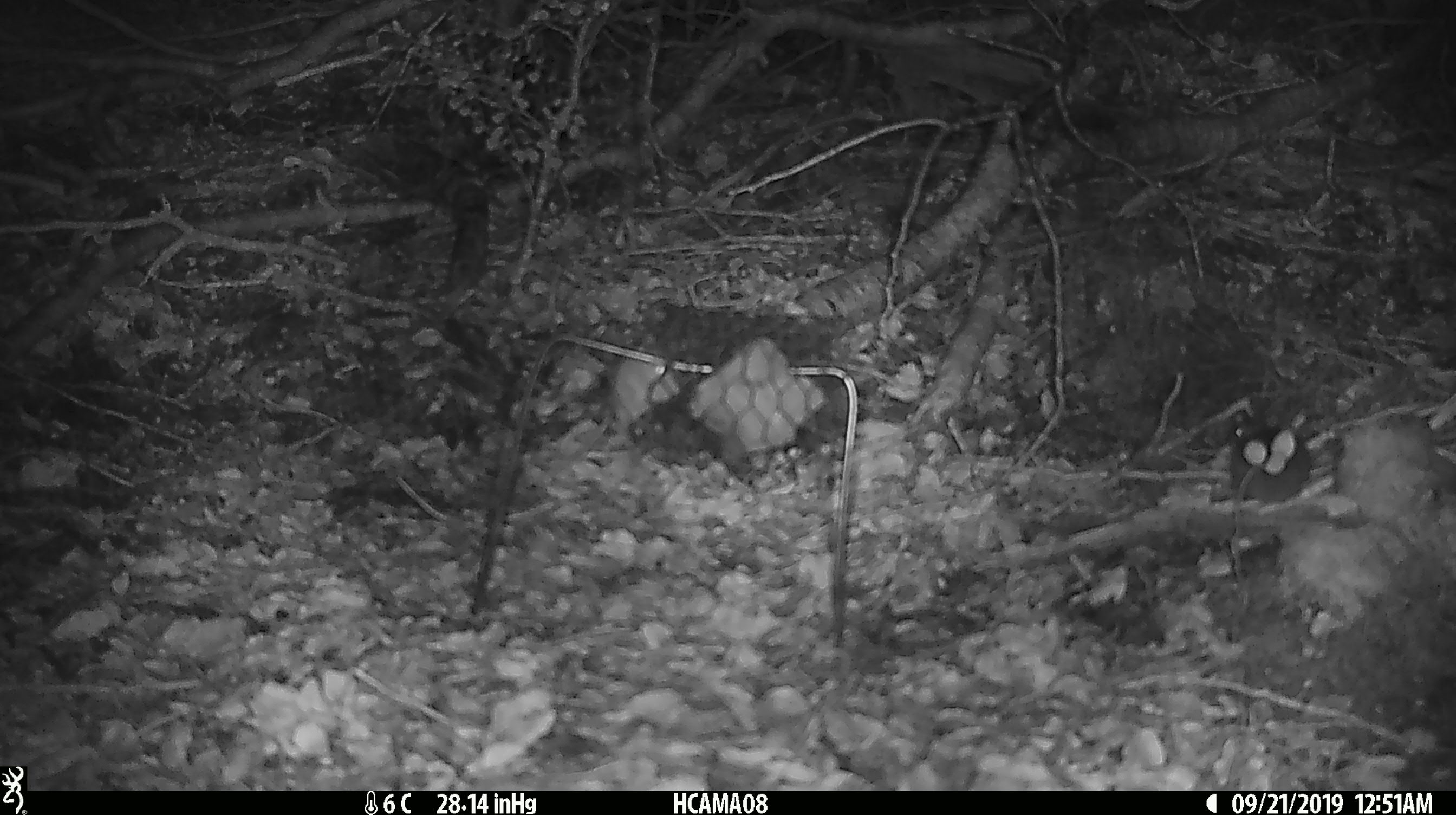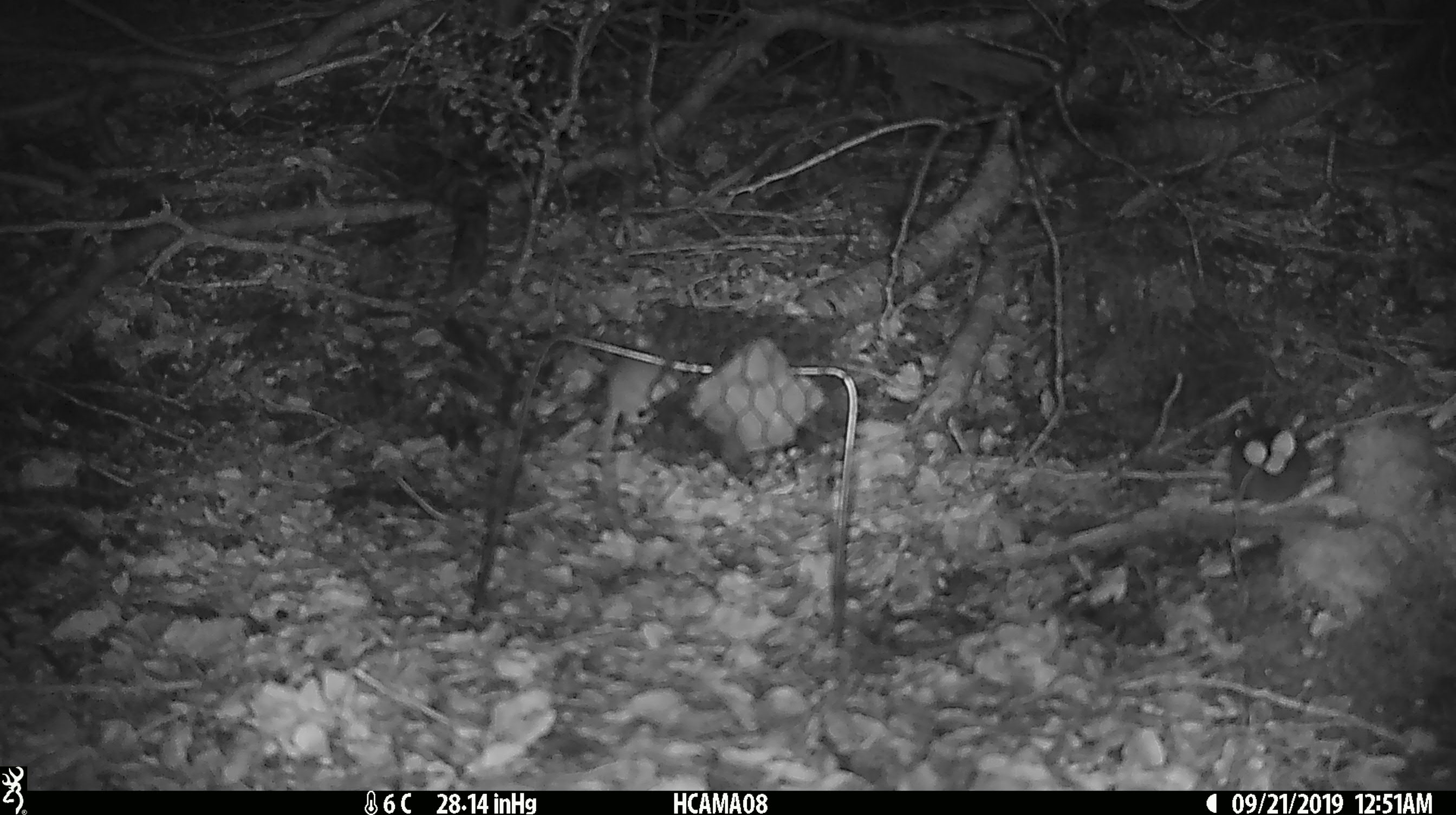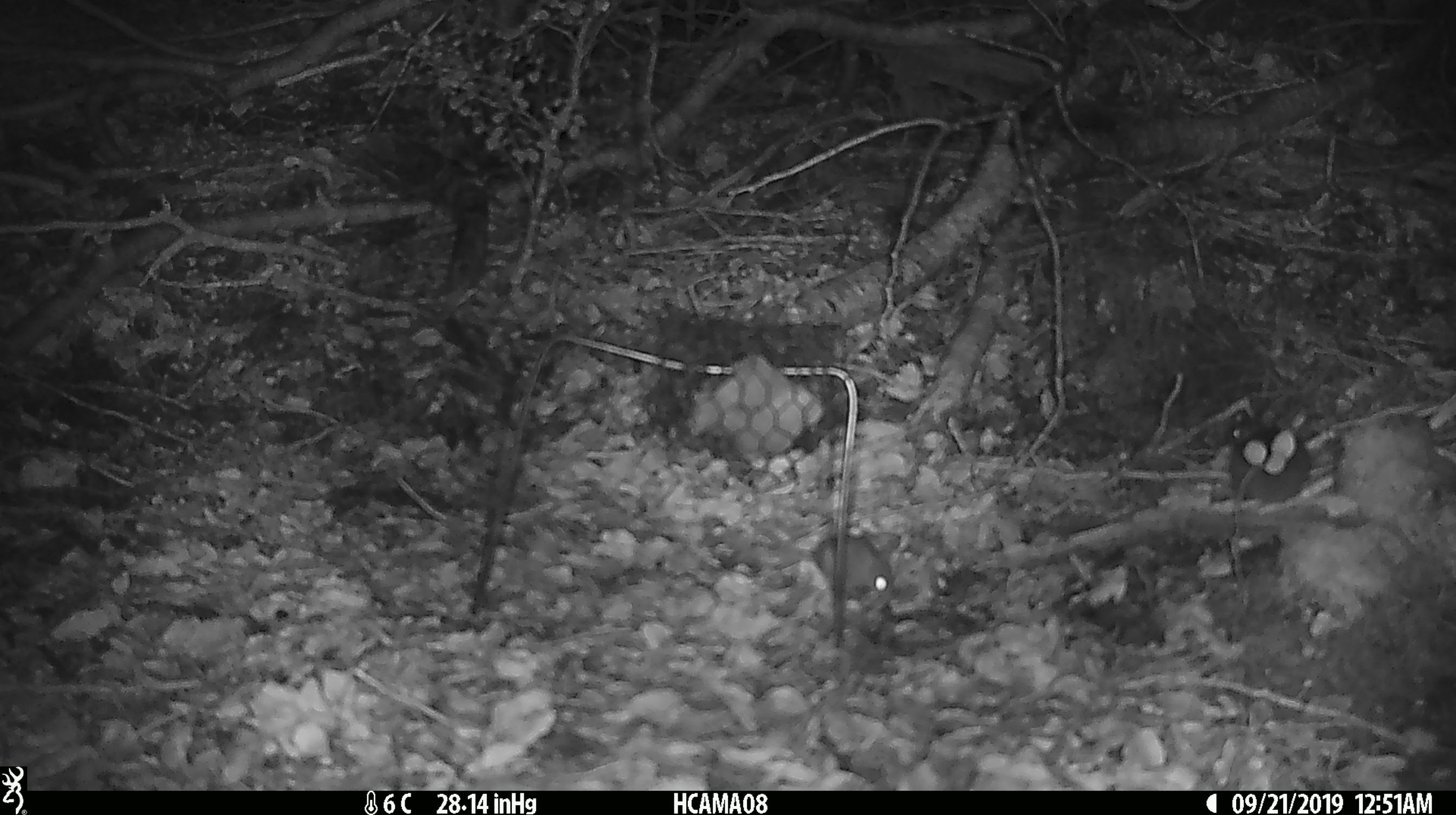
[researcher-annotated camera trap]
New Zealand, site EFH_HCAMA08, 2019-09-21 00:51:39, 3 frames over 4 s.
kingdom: Animalia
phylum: Chordata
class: Mammalia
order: Rodentia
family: Muridae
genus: Mus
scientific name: Mus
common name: mouse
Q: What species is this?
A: Mouse (Mus).